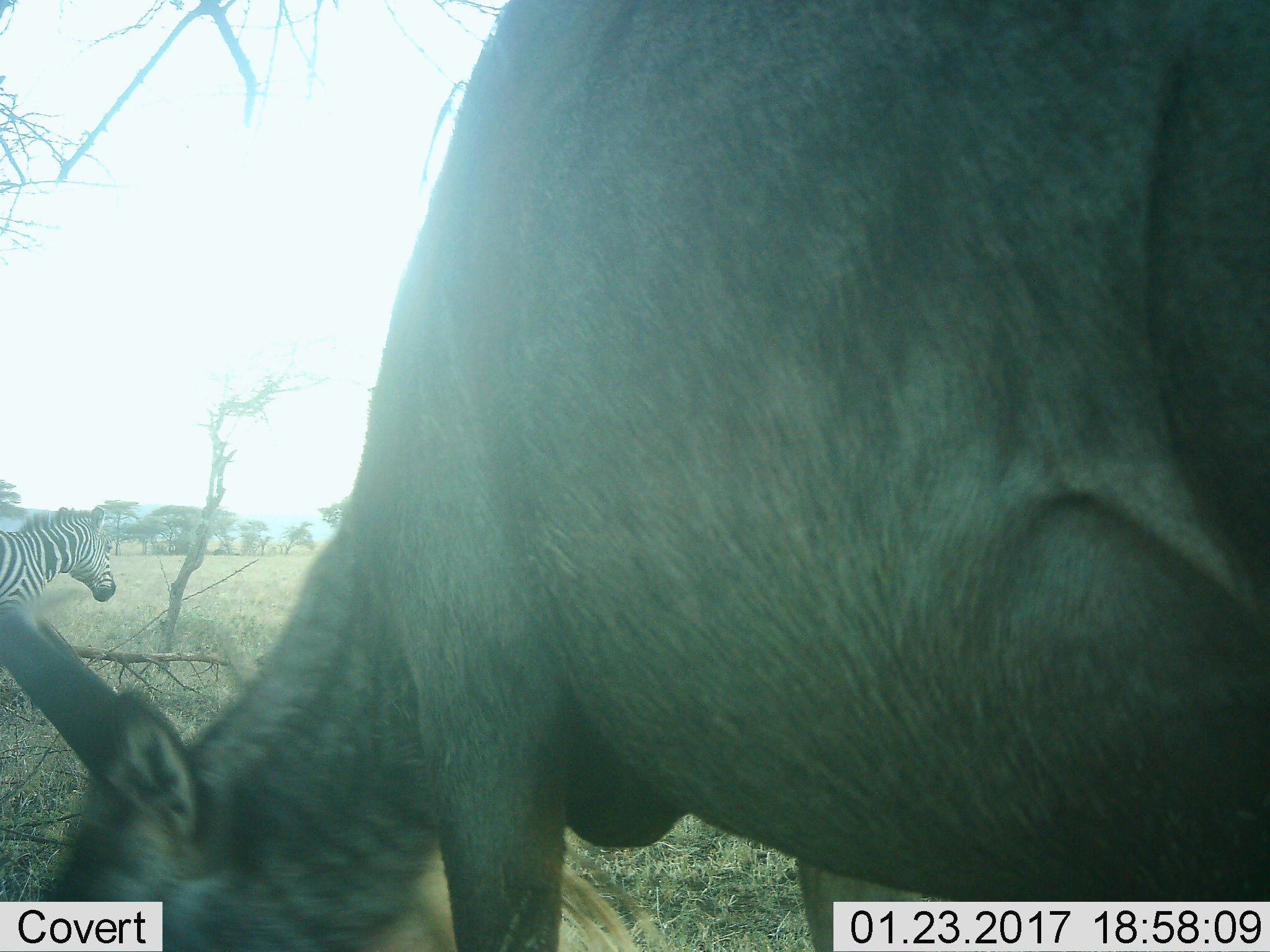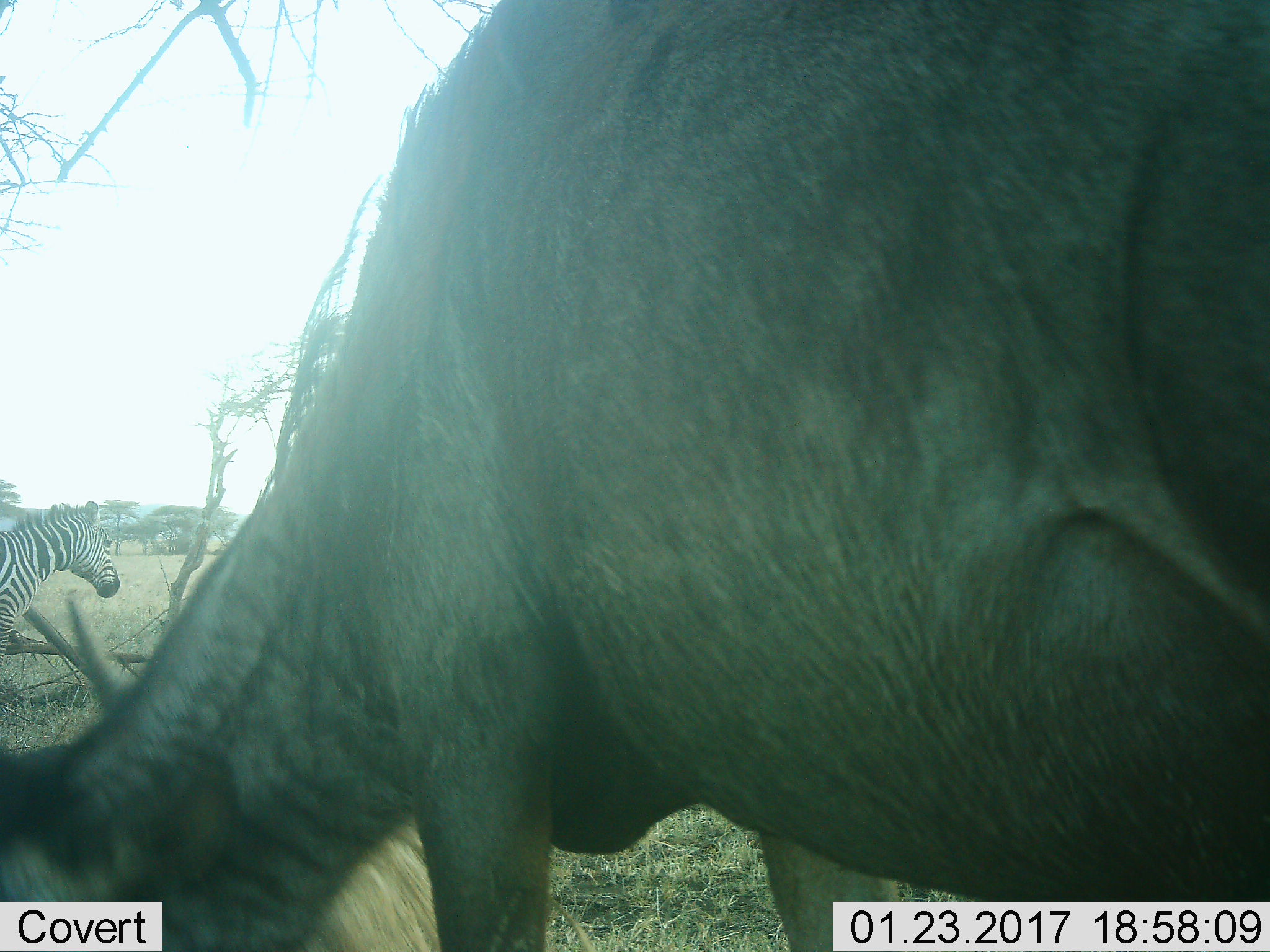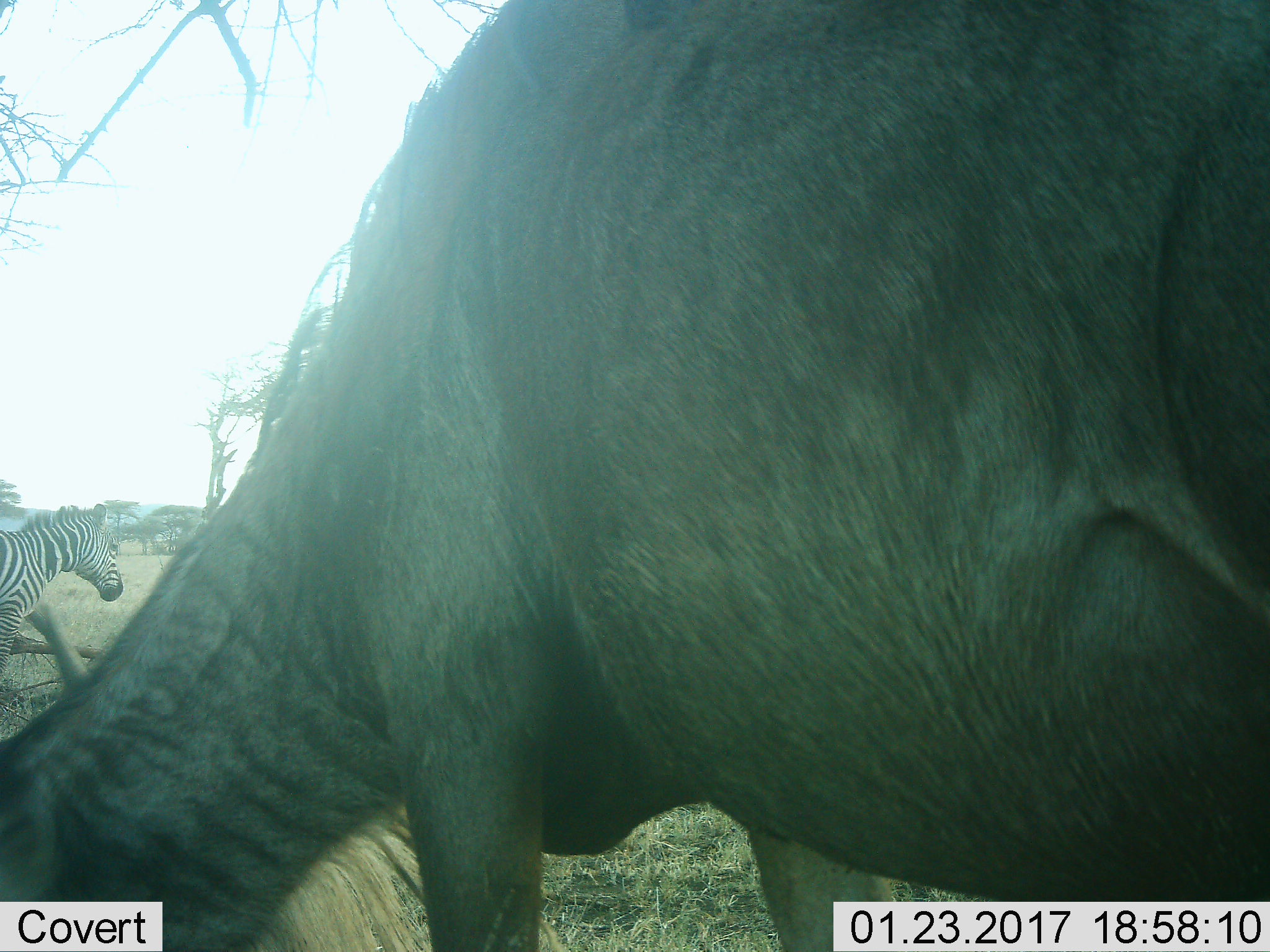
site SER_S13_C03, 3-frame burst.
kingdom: Animalia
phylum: Chordata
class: Mammalia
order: Perissodactyla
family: Equidae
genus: Equus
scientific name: Equus quagga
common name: plains zebra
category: zebraplains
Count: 1.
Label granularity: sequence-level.